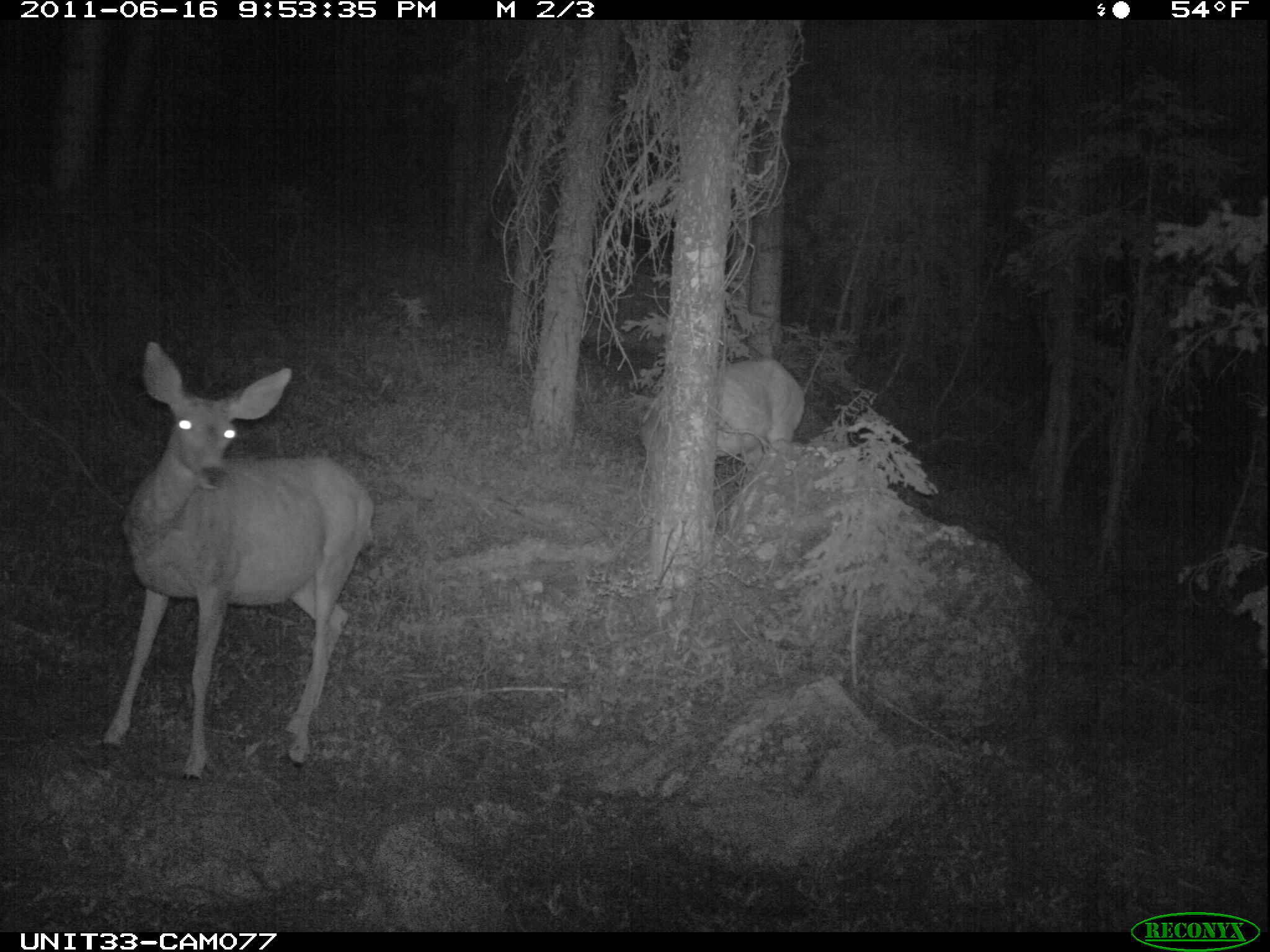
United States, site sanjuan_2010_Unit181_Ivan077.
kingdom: Animalia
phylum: Chordata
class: Mammalia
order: Artiodactyla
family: Cervidae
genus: Odocoileus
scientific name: Odocoileus hemionus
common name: mule deer